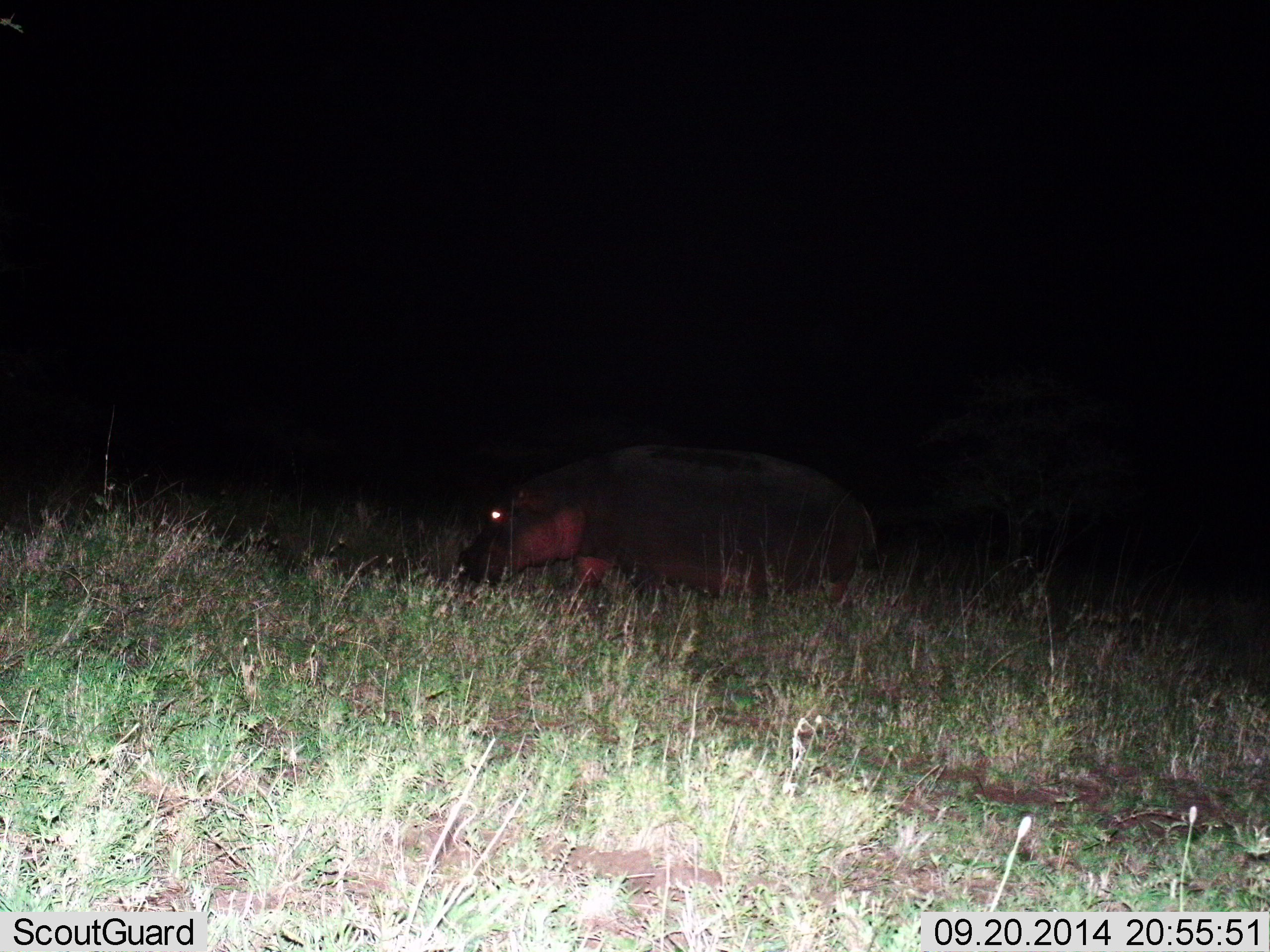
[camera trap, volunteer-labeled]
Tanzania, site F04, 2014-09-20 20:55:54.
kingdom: Animalia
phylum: Chordata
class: Mammalia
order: Artiodactyla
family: Hippopotamidae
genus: Hippopotamus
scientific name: Hippopotamus amphibius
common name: hippopotamus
Hippopotamus (Hippopotamus amphibius), count 1. Behavior (volunteer vote fractions): standing 30%, resting 0%, moving 50%, interacting 0%. Young present (vote fraction): 0%. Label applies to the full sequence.